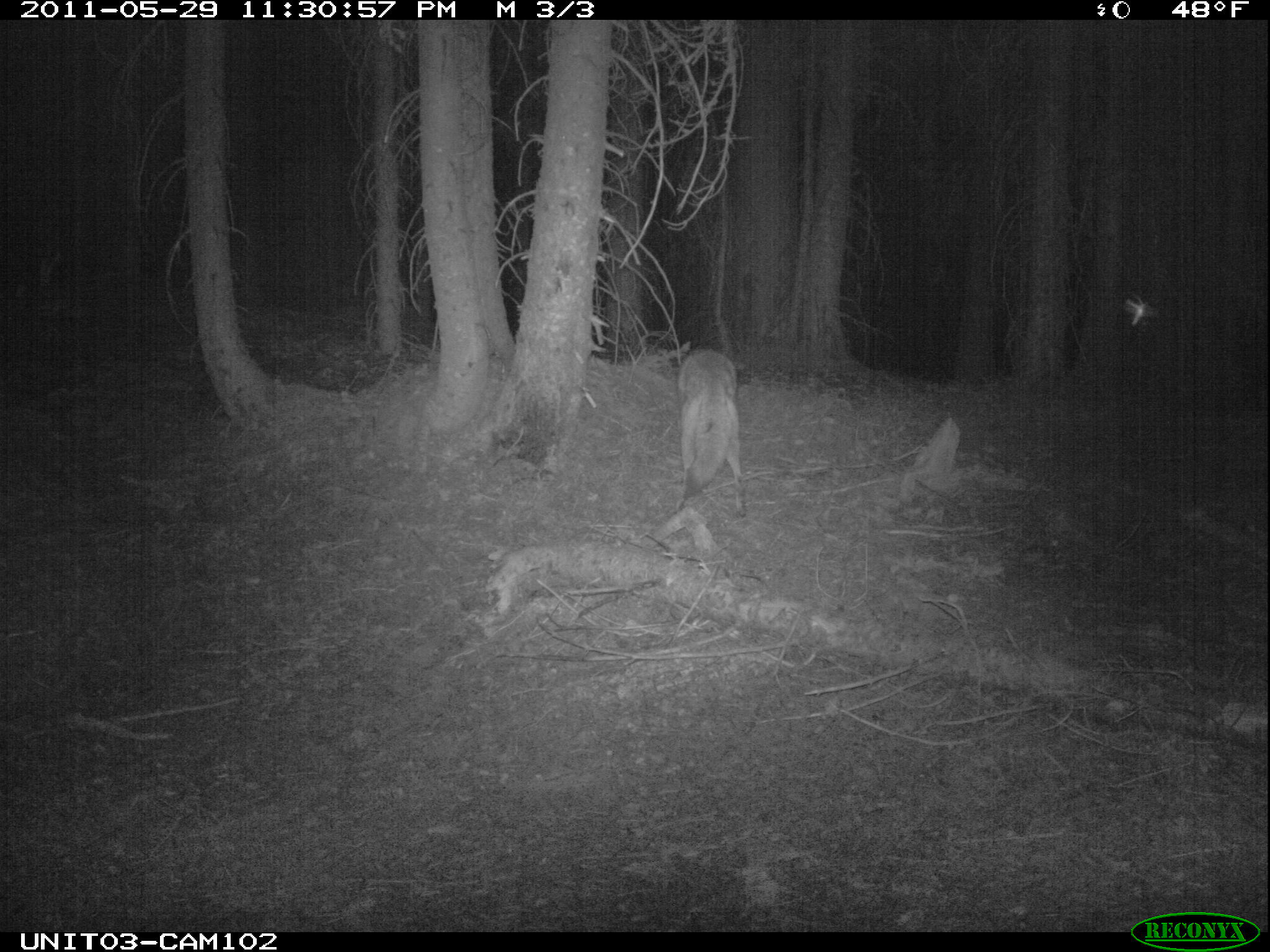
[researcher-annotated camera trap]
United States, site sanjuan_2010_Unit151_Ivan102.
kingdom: Animalia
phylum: Chordata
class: Mammalia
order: Carnivora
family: Canidae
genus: Canis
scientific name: Canis latrans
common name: coyote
Canis latrans (coyote).